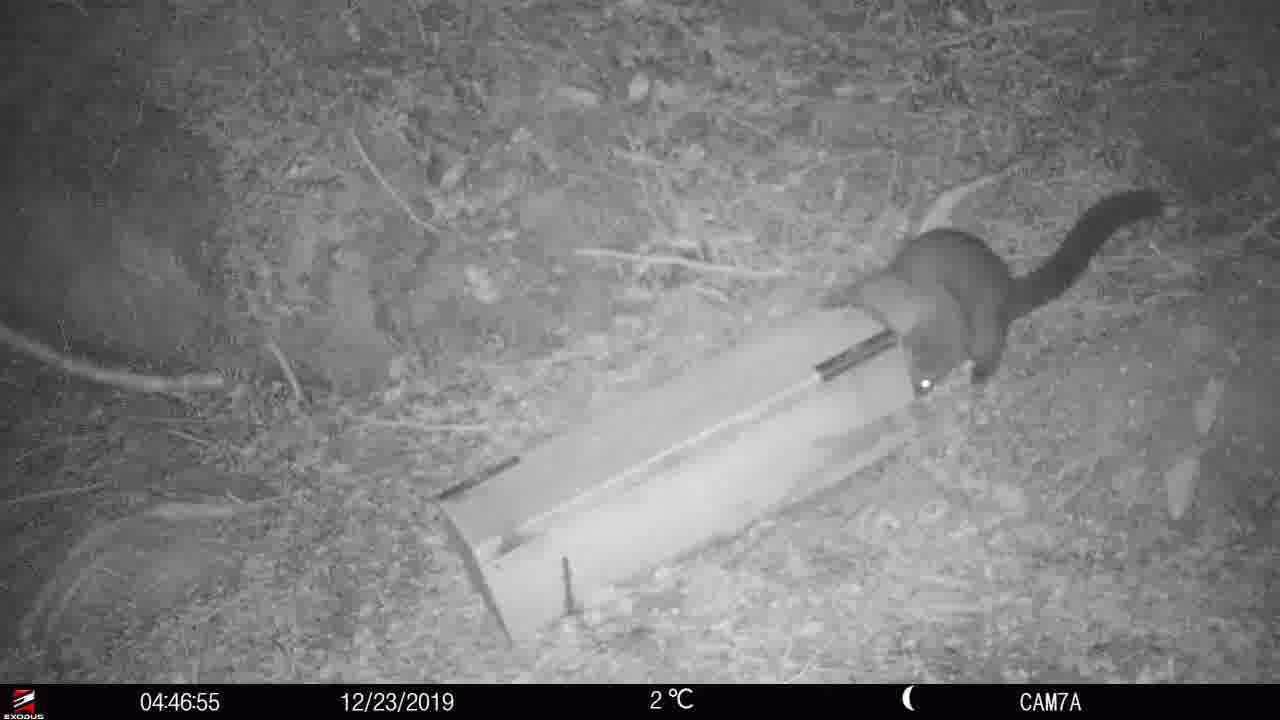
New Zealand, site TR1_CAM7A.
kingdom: Animalia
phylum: Chordata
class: Mammalia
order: Diprotodontia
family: Phalangeridae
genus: Trichosurus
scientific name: Trichosurus vulpecula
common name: common brushtail possum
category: possum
Possum (common brushtail possum) (Trichosurus vulpecula).